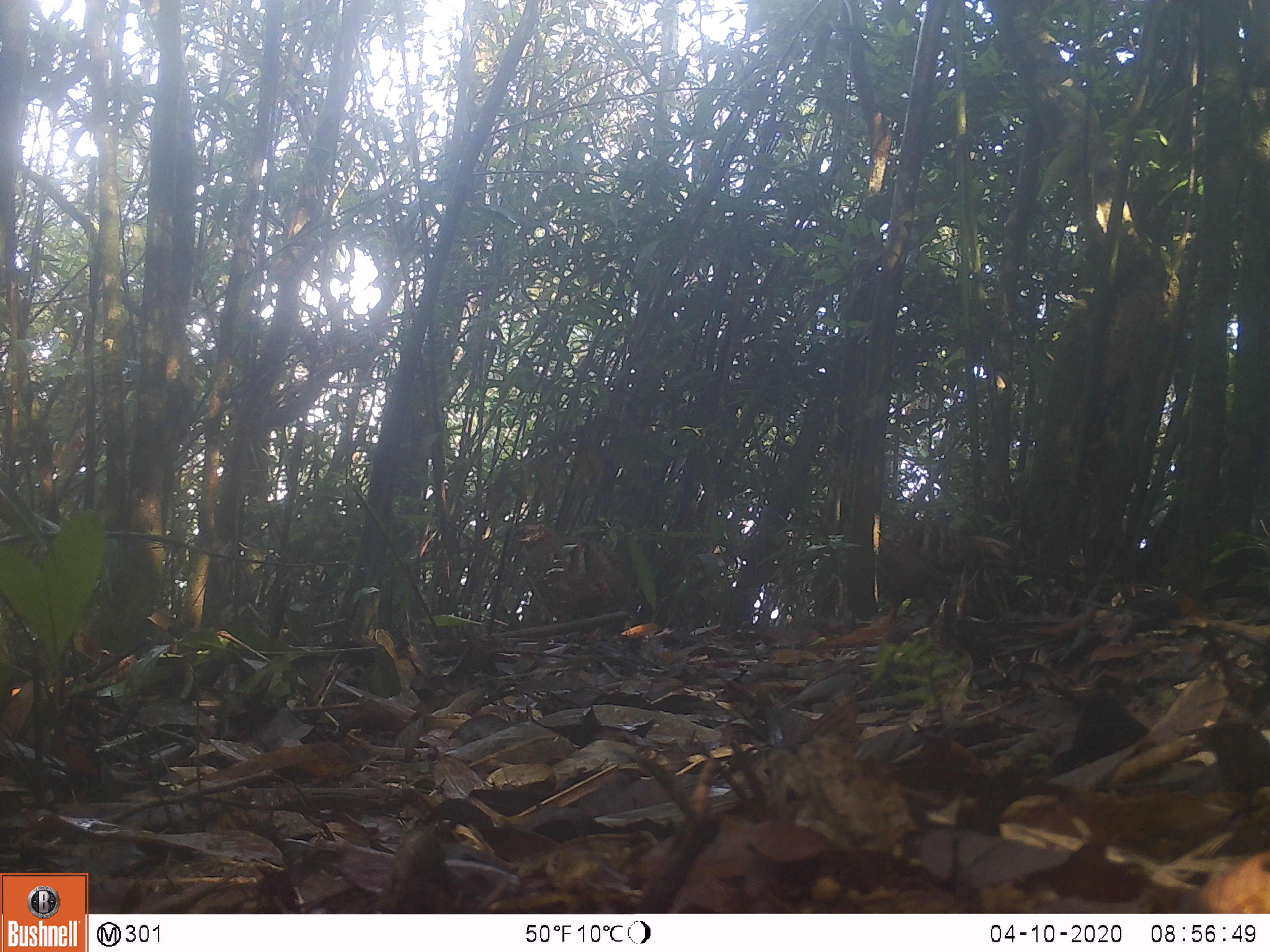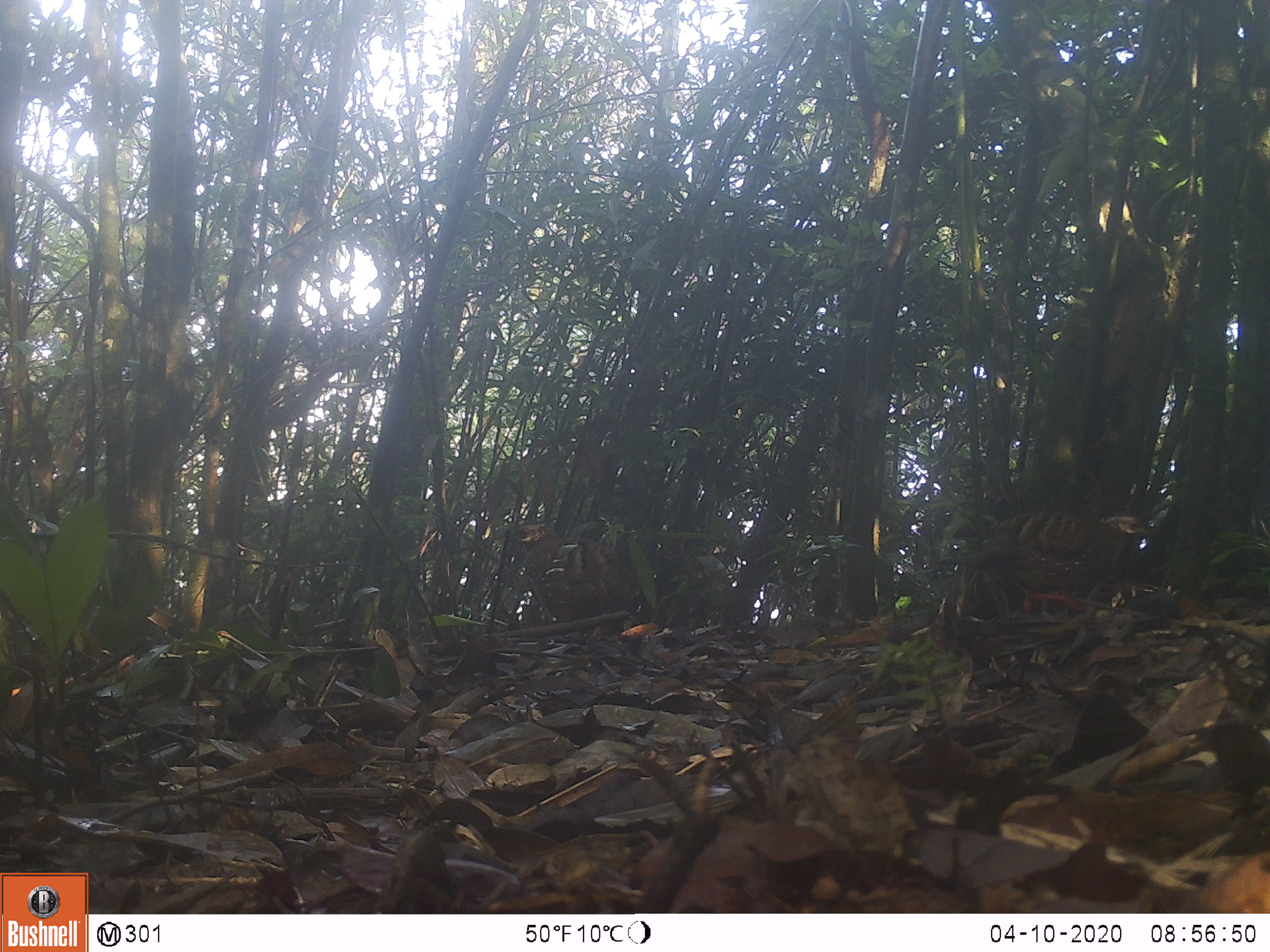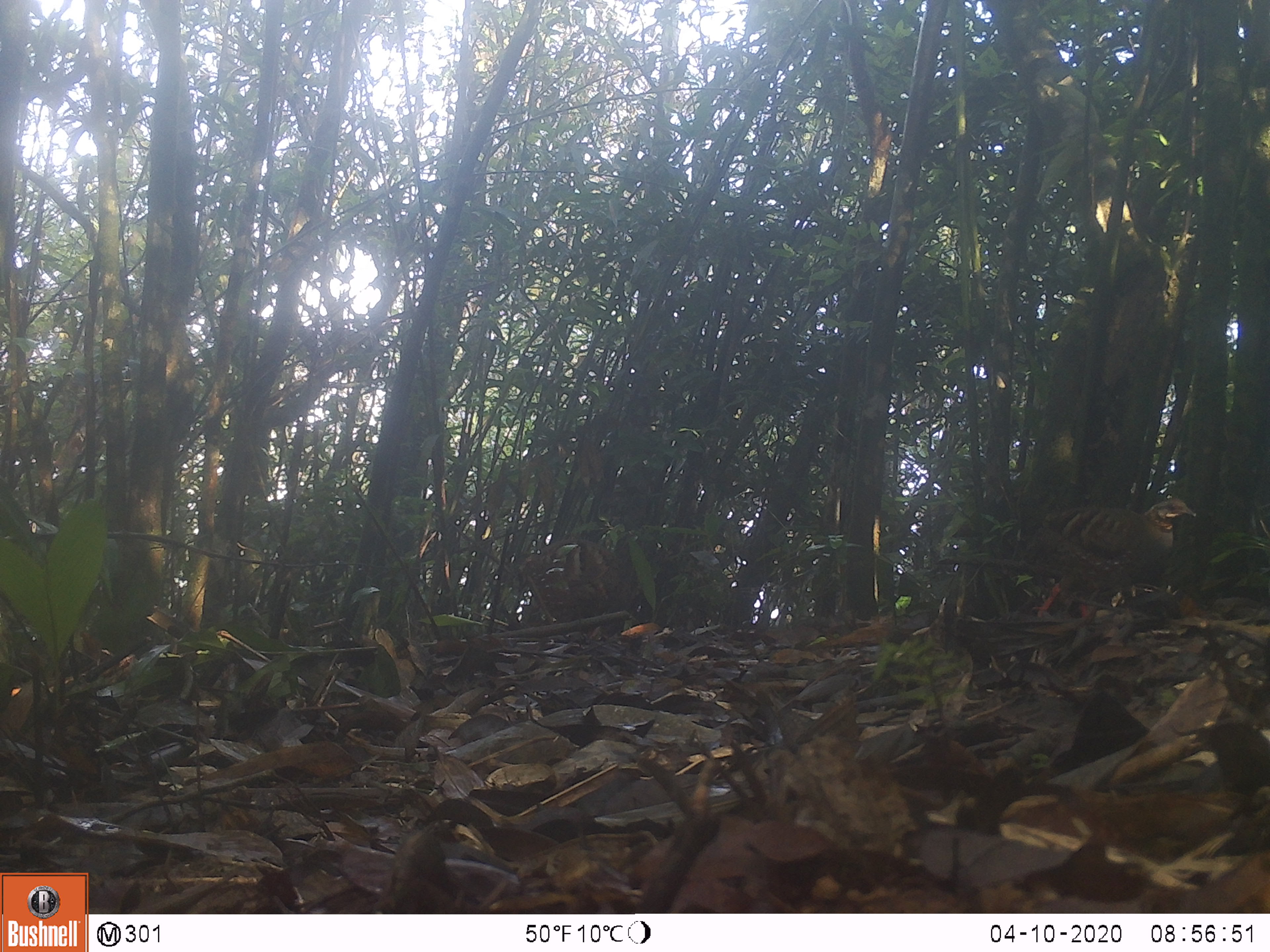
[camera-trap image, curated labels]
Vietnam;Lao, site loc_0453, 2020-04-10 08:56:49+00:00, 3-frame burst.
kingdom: Animalia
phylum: Chordata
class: Aves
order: Galliformes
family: Phasianidae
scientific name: Phasianidae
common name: partridge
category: unidentified partridge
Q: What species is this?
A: Unidentified partridge (partridge) (Phasianidae).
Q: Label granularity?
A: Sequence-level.